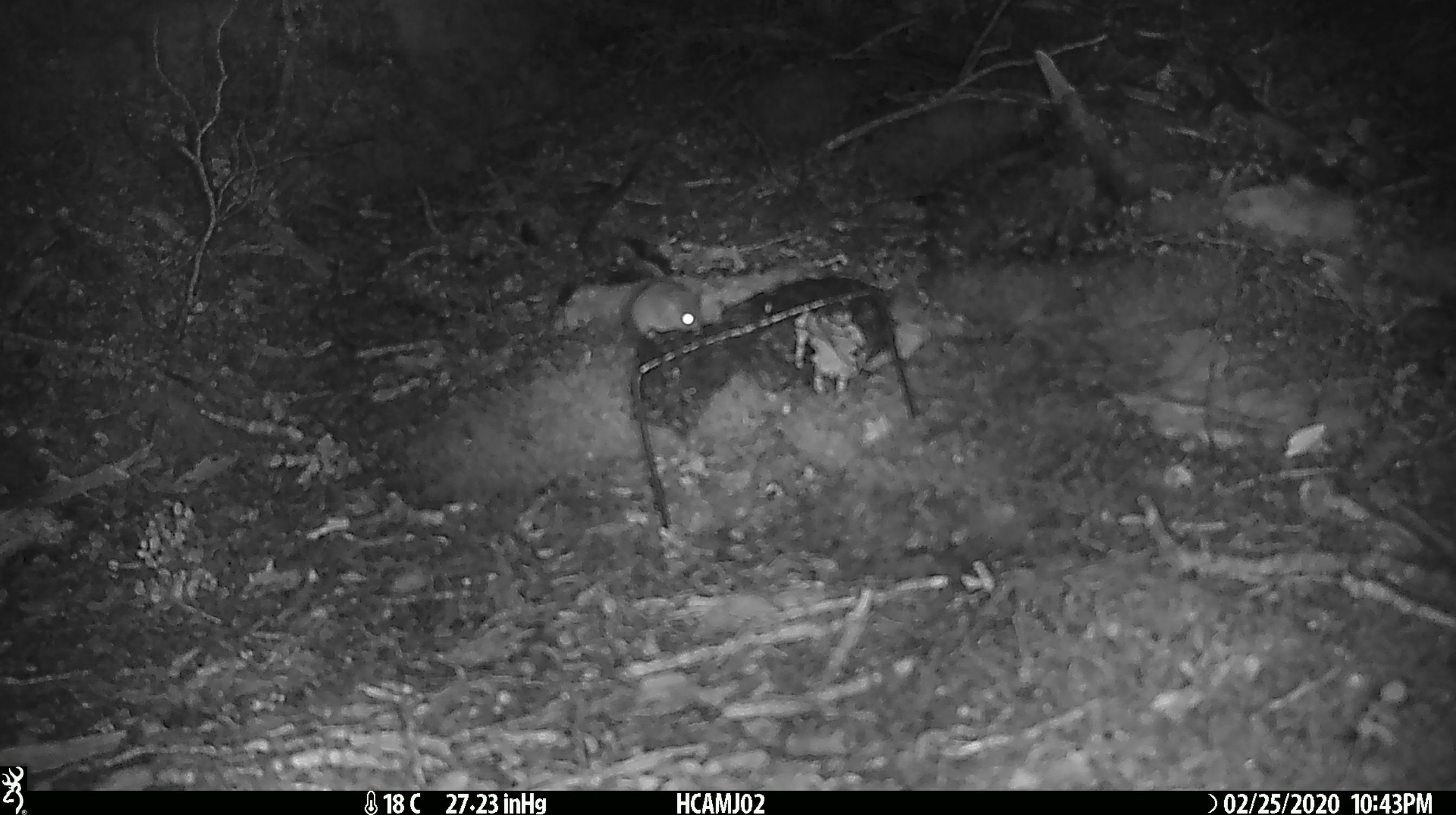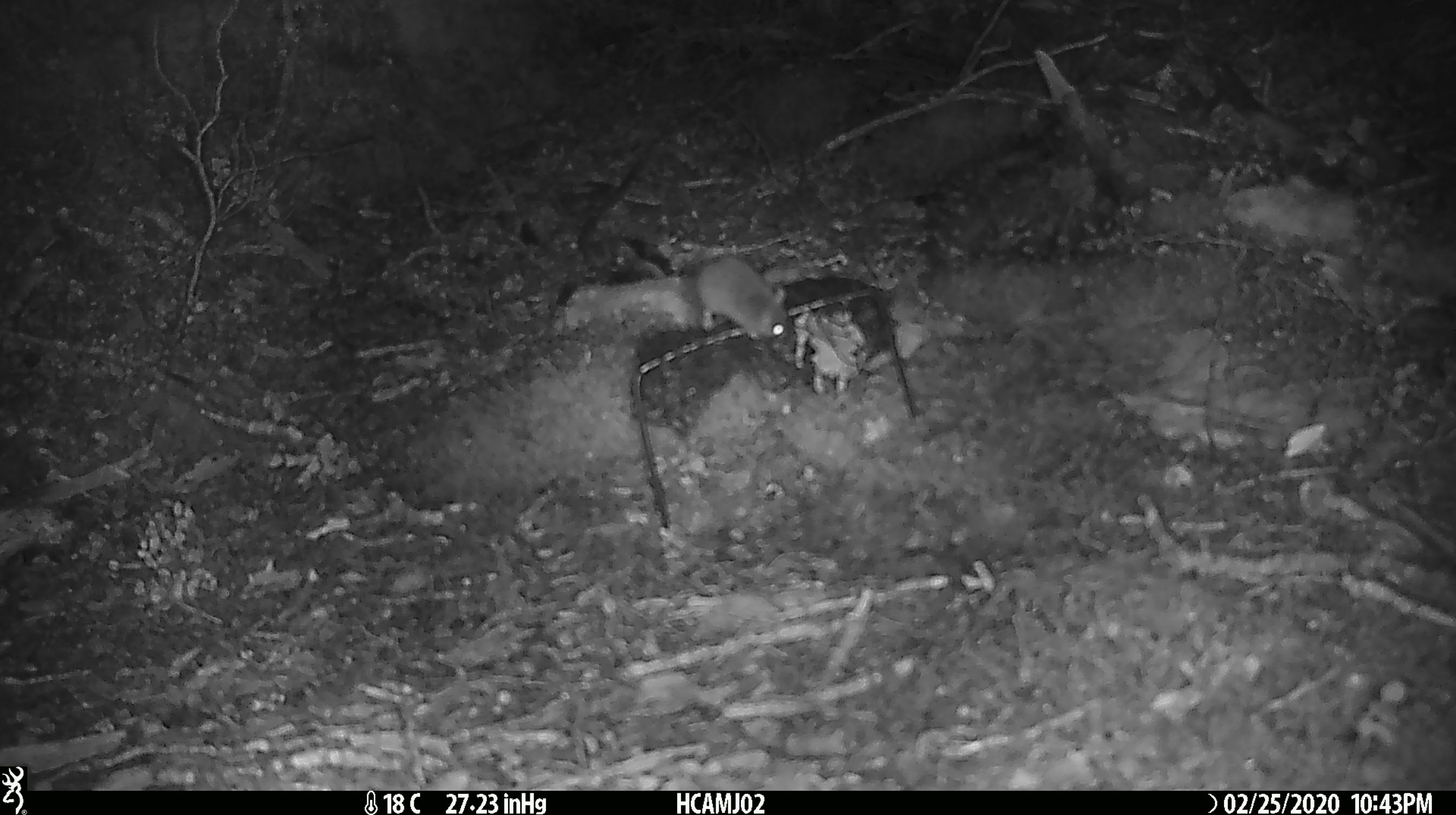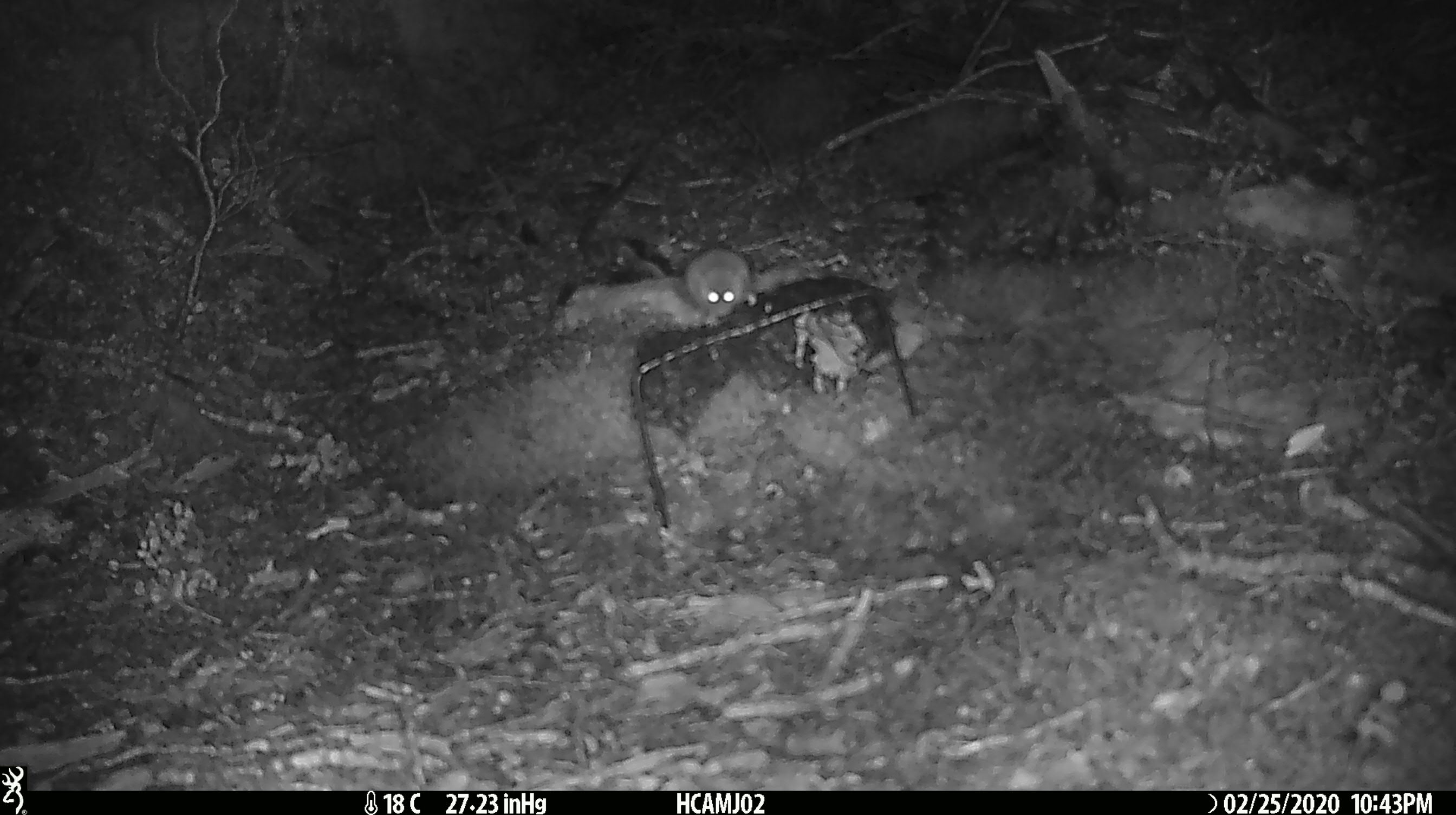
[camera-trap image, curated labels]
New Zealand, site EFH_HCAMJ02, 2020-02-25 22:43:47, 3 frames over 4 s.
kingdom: Animalia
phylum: Chordata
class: Mammalia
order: Rodentia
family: Muridae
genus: Mus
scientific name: Mus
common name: mouse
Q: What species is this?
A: Mouse (Mus).